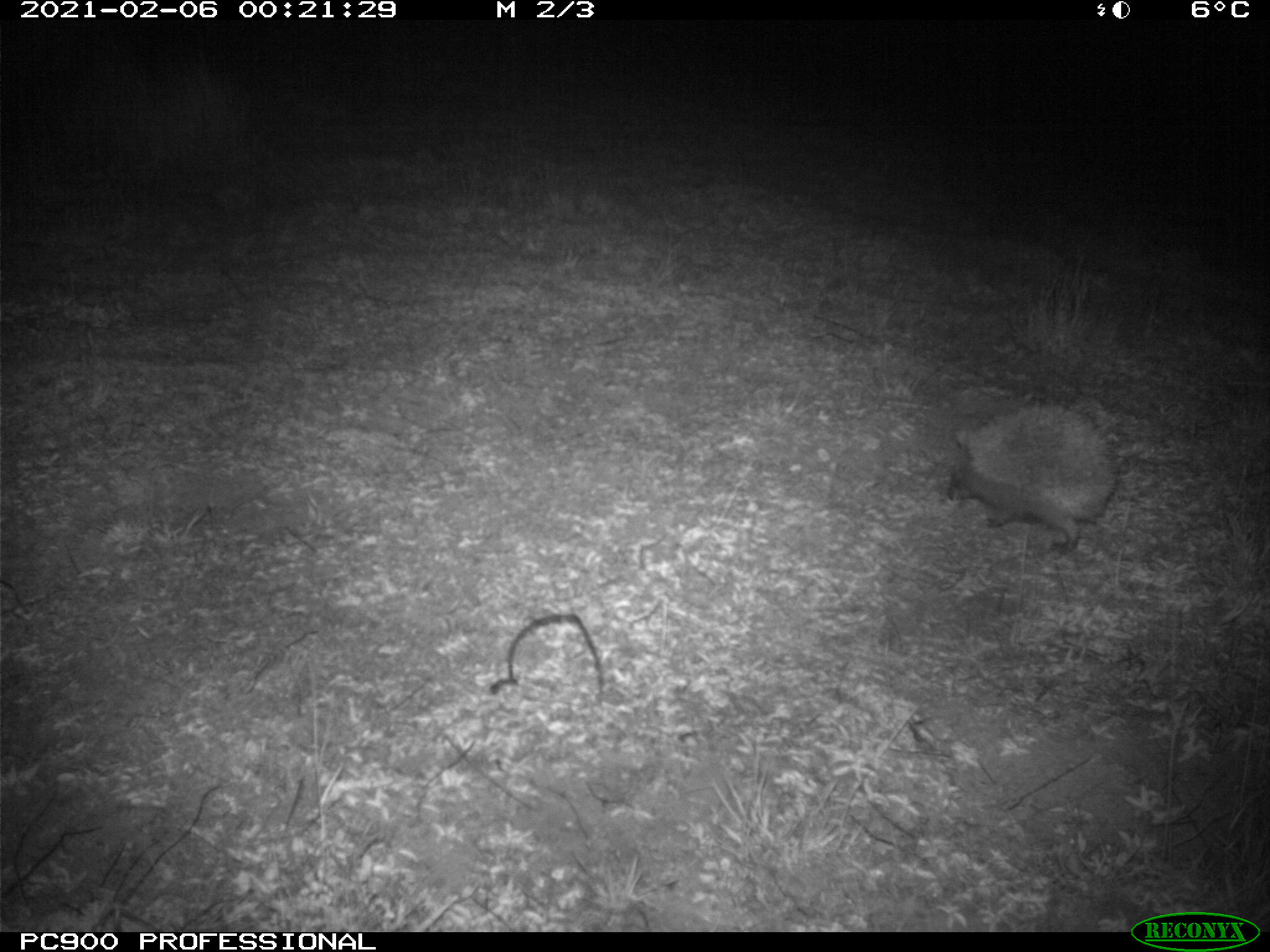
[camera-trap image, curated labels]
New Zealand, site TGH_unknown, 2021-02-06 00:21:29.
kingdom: Animalia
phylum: Chordata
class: Mammalia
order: Eulipotyphla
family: Erinaceidae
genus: Erinaceus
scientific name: Erinaceus europaeus europaeus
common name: european hedgehog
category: hedgehog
Hedgehog (european hedgehog) (Erinaceus europaeus europaeus).